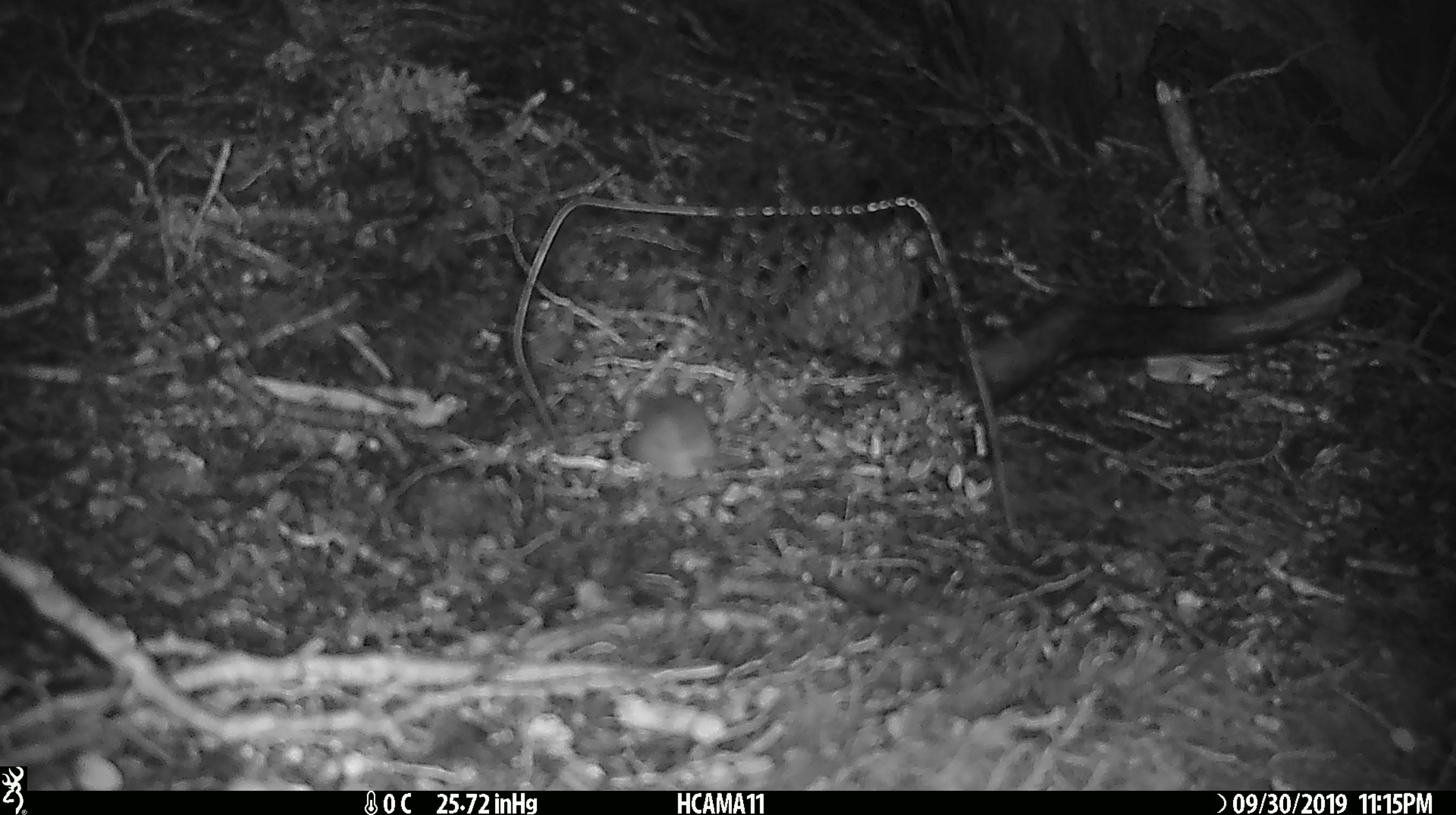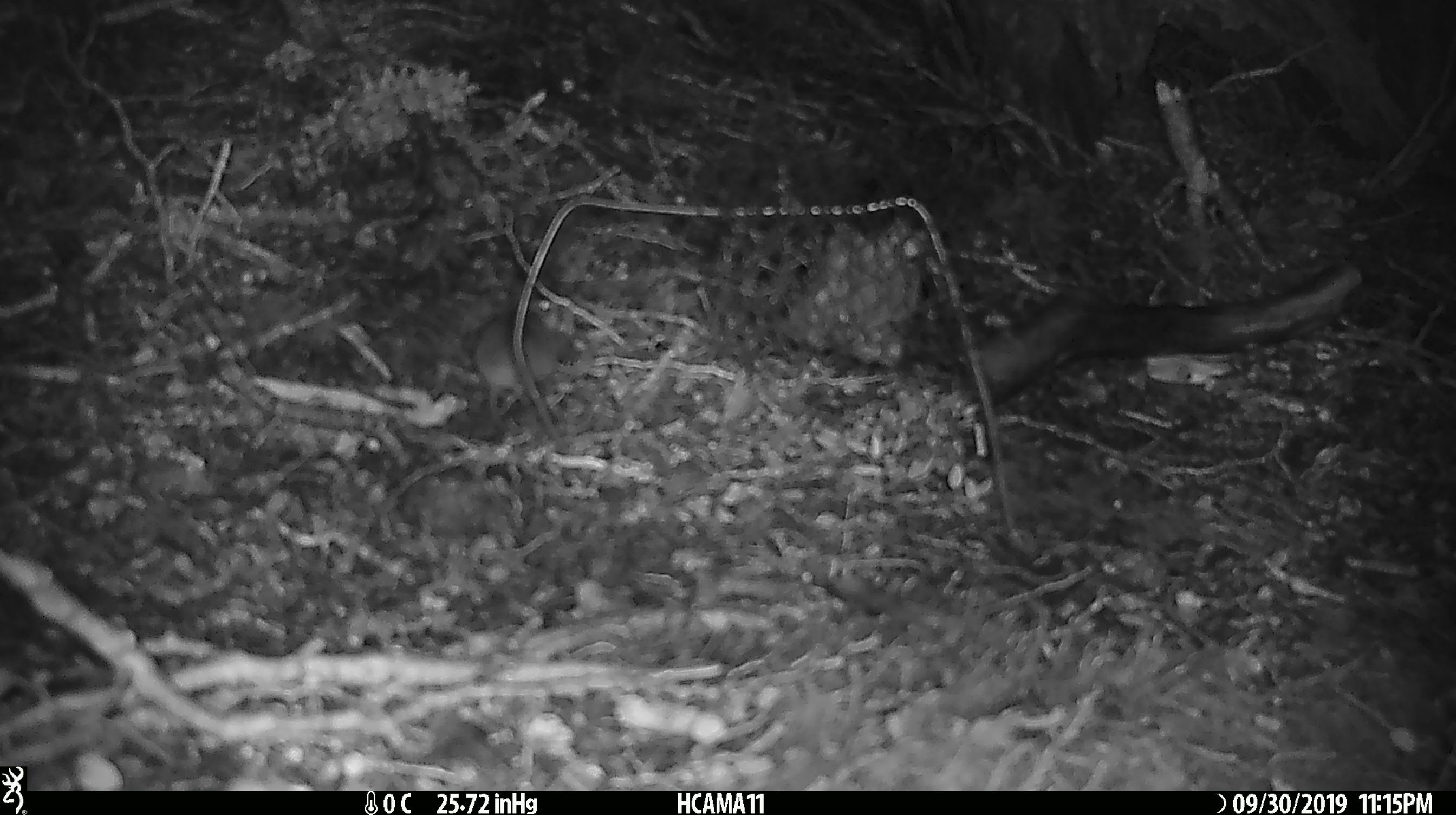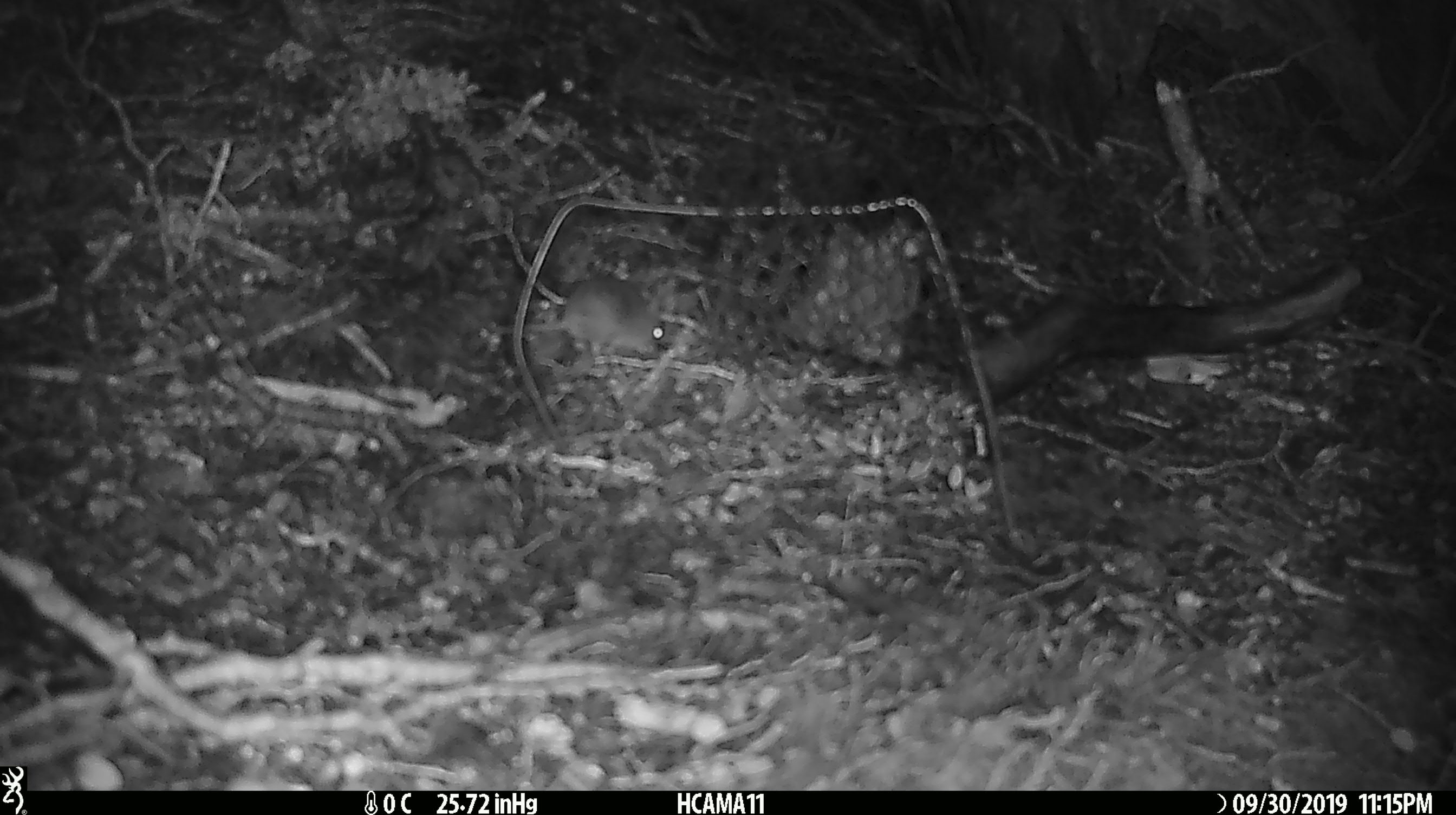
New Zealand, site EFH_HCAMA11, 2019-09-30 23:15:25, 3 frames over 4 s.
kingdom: Animalia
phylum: Chordata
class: Mammalia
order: Rodentia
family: Muridae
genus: Mus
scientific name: Mus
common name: mouse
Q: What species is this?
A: Mouse (Mus).